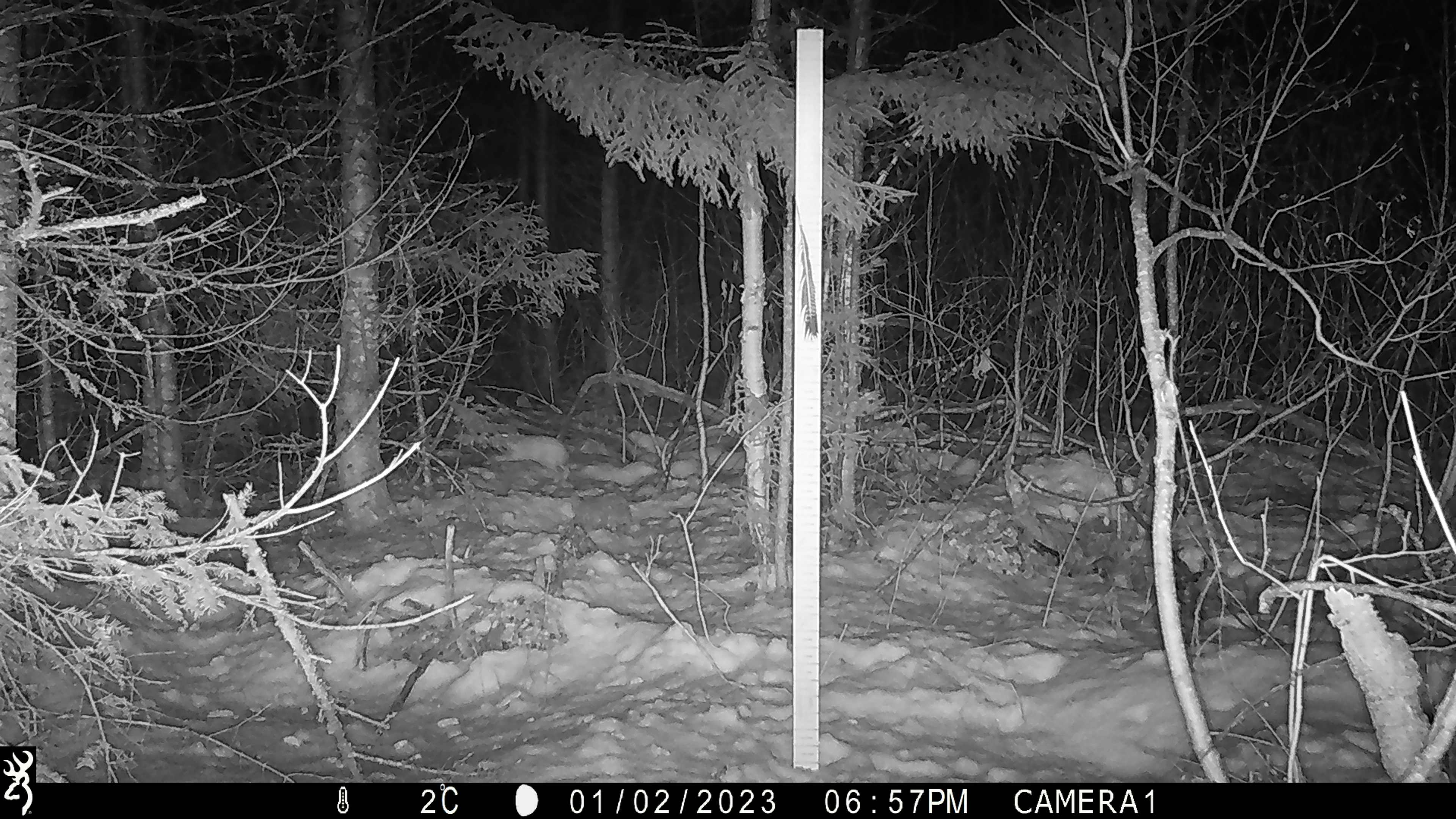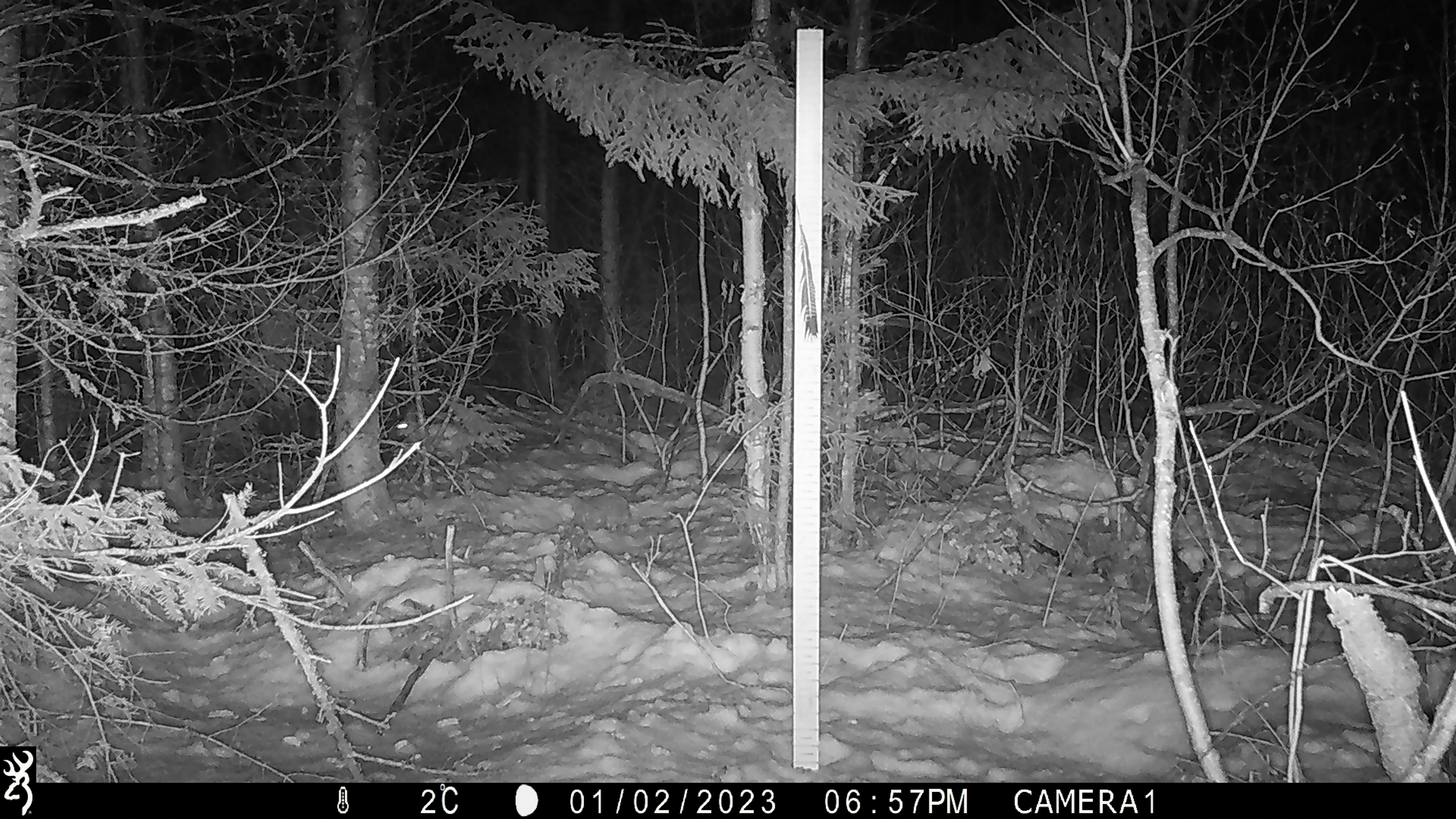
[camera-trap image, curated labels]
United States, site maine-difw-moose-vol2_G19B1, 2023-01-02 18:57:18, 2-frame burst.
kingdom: Animalia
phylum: Chordata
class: Mammalia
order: Lagomorpha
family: Leporidae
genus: Lepus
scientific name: Lepus americanus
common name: snowshoe hare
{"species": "snowshoe hare (Lepus americanus)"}